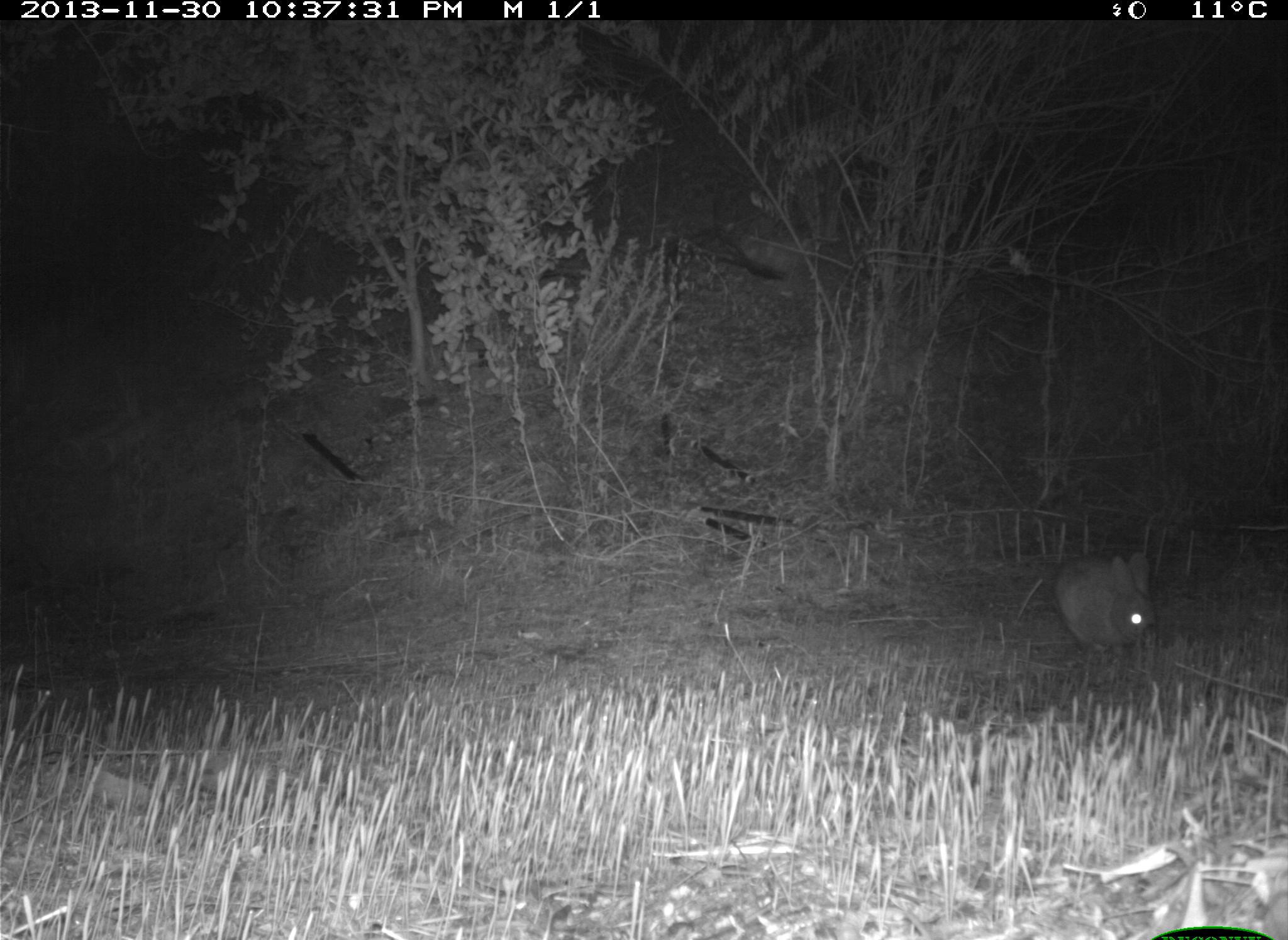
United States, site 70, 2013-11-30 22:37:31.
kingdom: Animalia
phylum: Chordata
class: Mammalia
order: Lagomorpha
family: Leporidae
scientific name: Leporidae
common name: rabbits and hares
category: rabbit